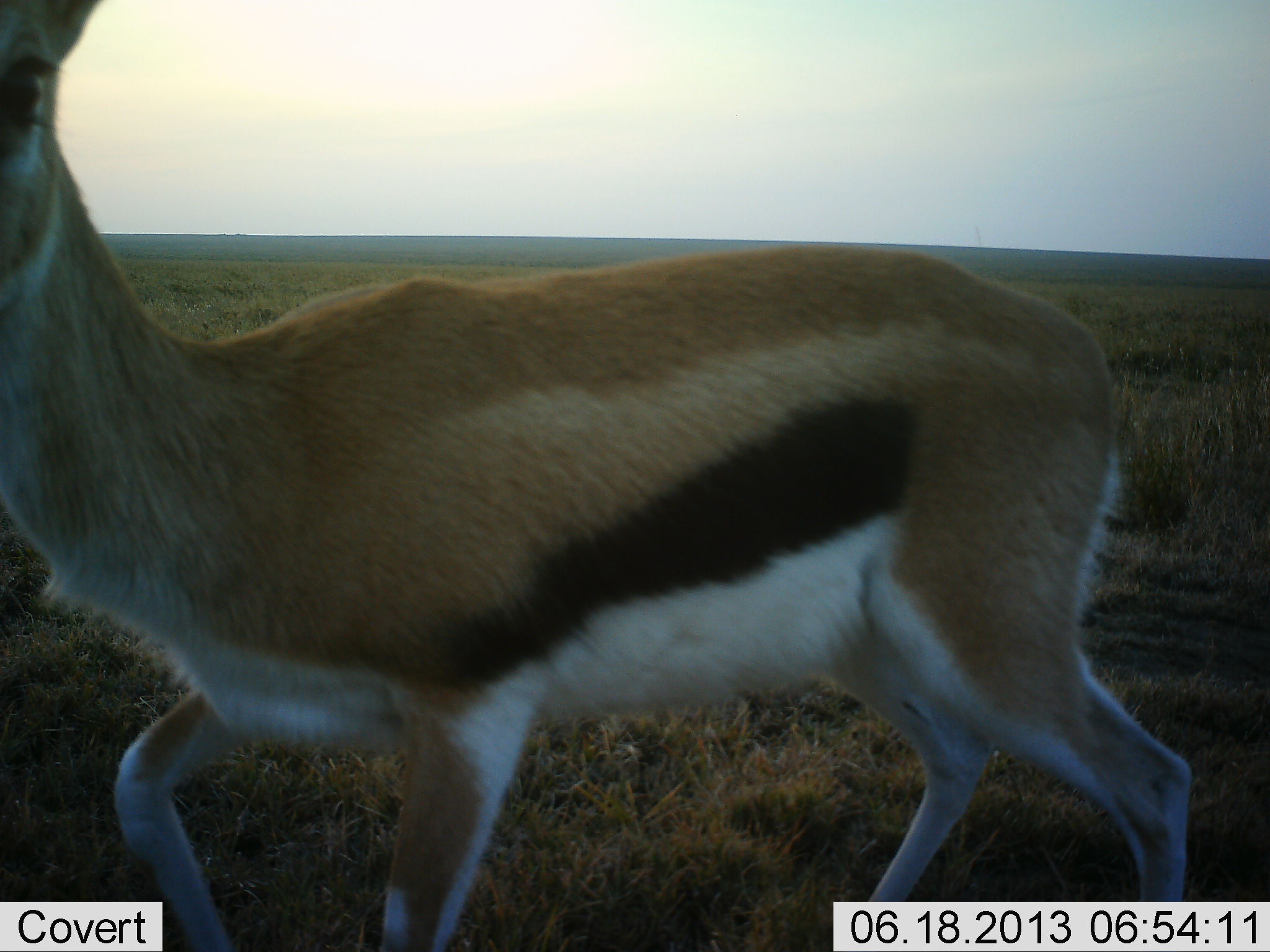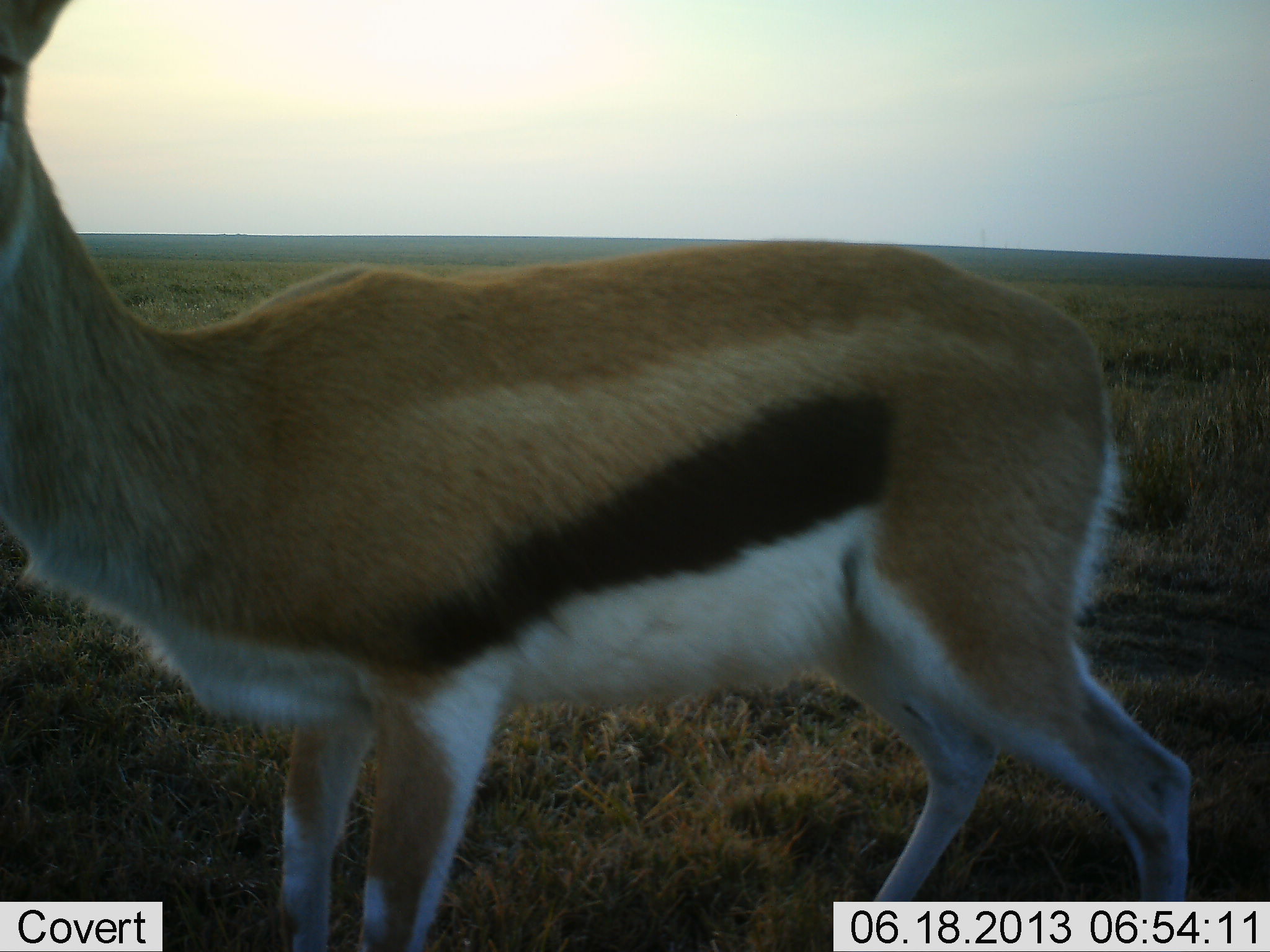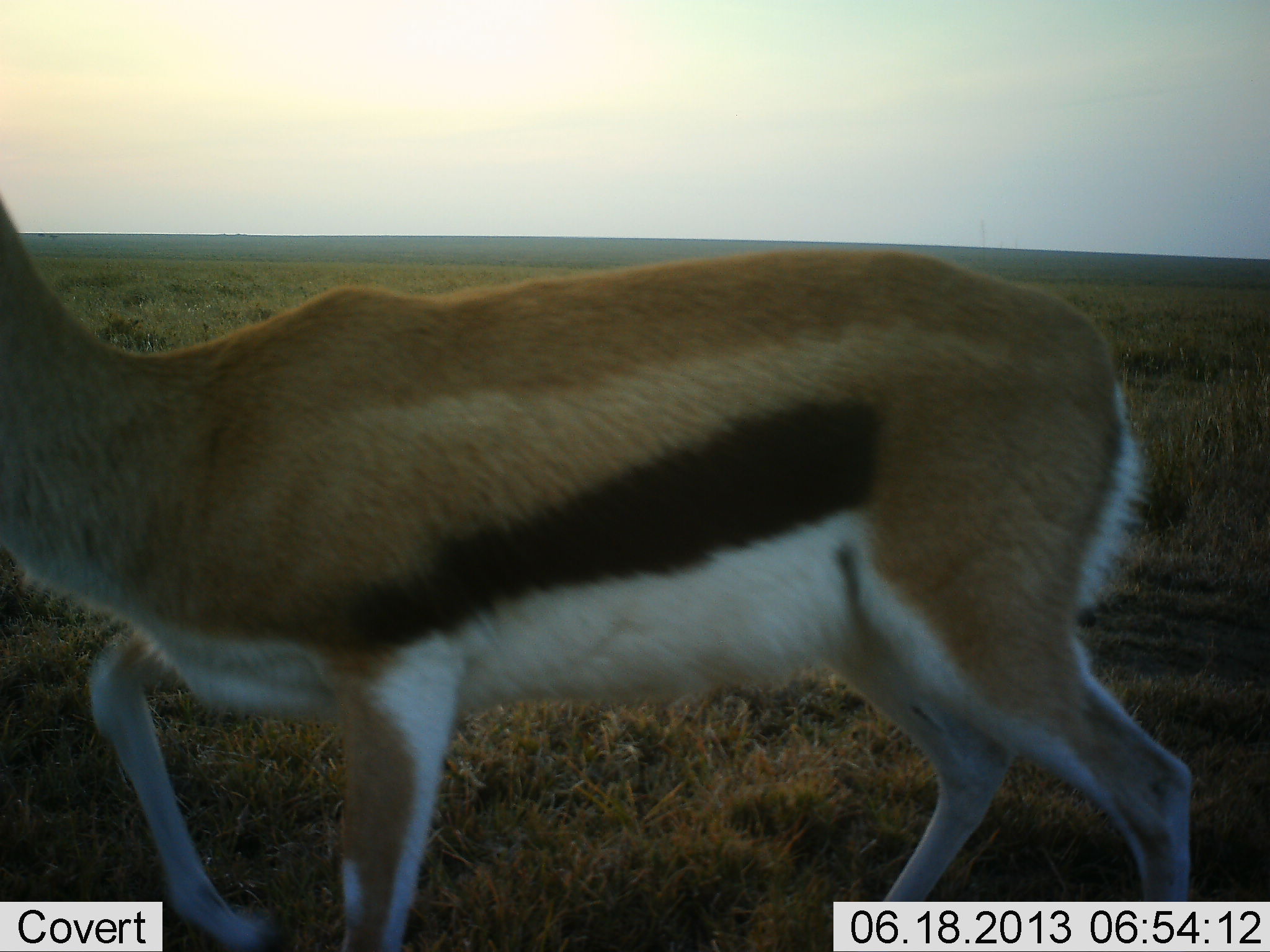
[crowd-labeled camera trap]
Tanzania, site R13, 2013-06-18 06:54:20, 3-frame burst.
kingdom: Animalia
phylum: Chordata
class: Mammalia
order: Artiodactyla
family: Bovidae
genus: Eudorcas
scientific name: Eudorcas thomsonii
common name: thomson's gazelle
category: gazellethomsons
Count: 1.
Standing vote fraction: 85%.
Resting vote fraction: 0%.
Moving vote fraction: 21%.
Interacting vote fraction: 0%.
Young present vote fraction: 0%.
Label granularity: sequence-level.